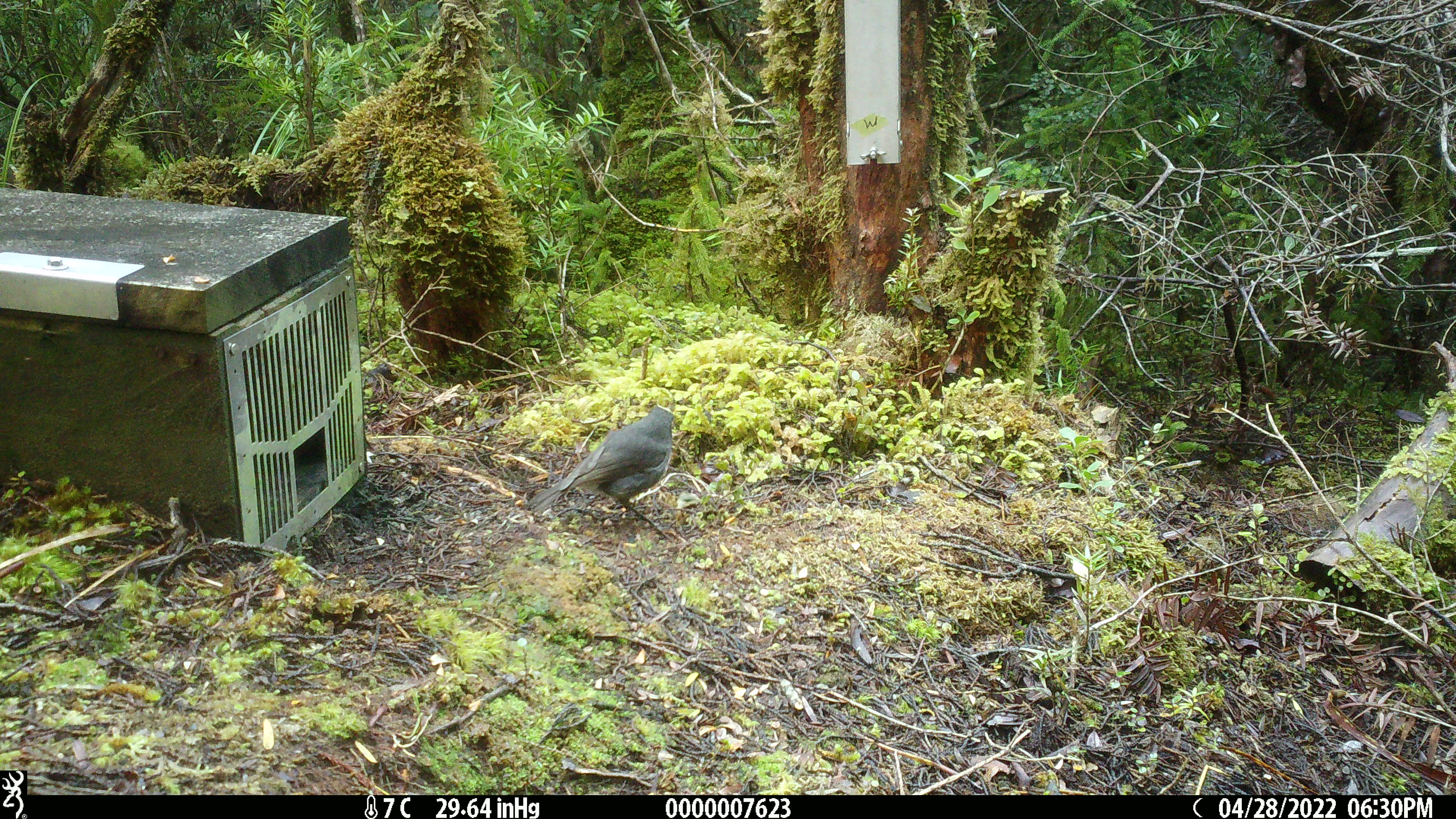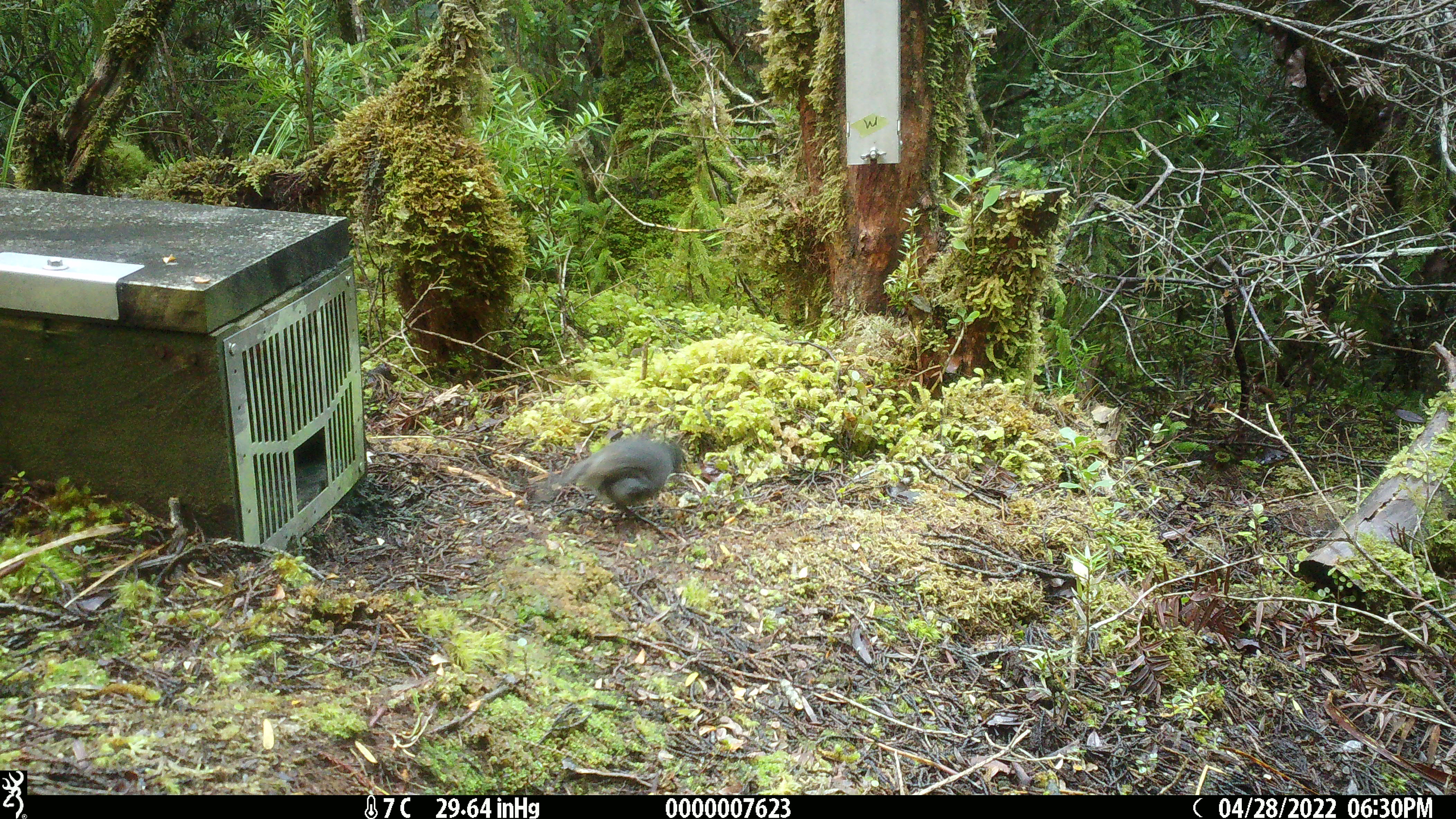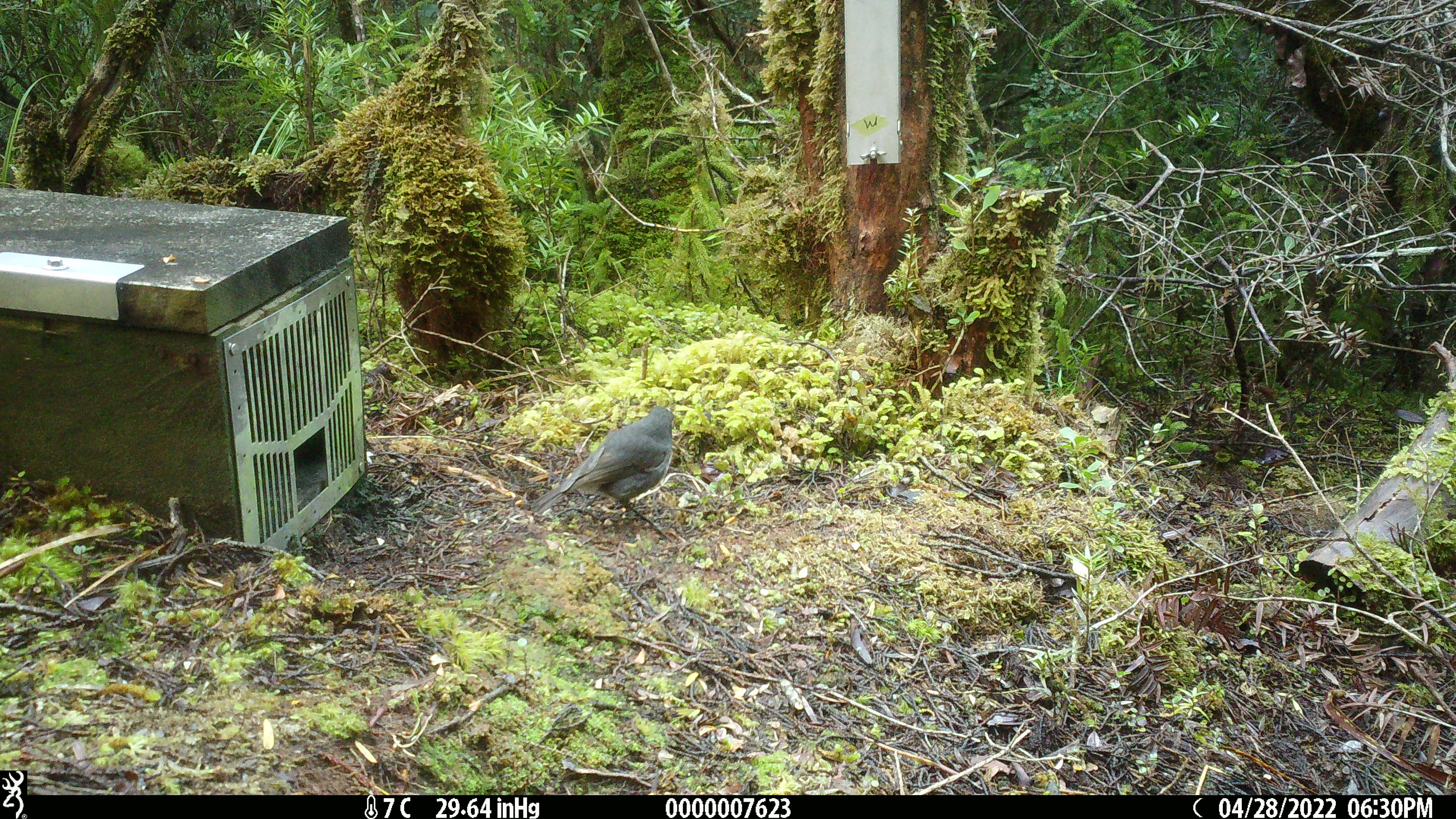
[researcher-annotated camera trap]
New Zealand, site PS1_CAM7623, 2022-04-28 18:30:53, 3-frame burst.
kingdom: Animalia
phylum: Chordata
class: Aves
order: Passeriformes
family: Petroicidae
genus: Petroica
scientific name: Petroica australis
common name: new zealand robin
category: robin